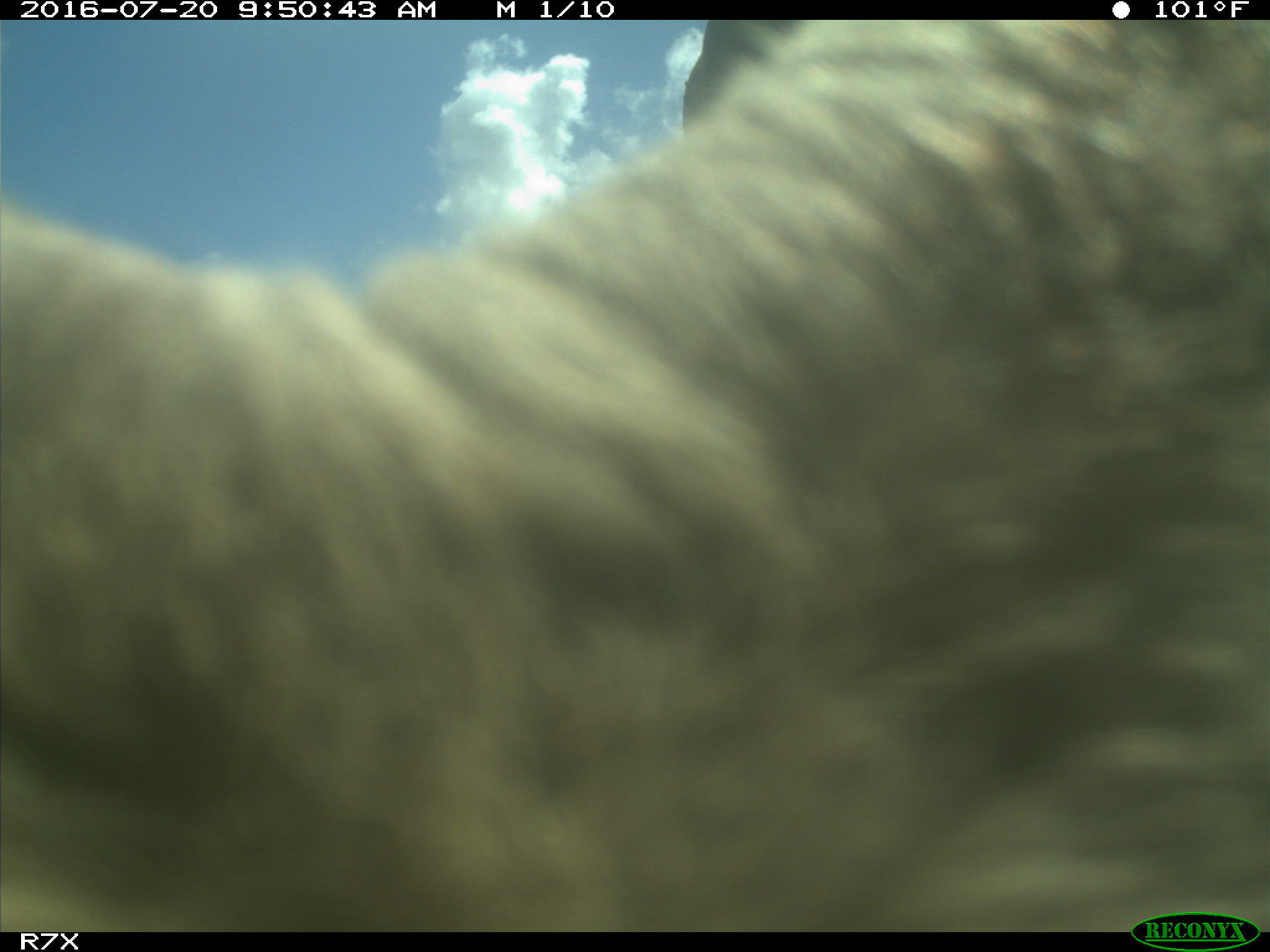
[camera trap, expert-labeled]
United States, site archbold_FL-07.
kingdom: Animalia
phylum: Chordata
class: Mammalia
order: Artiodactyla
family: Bovidae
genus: Bos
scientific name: Bos taurus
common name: domestic cow